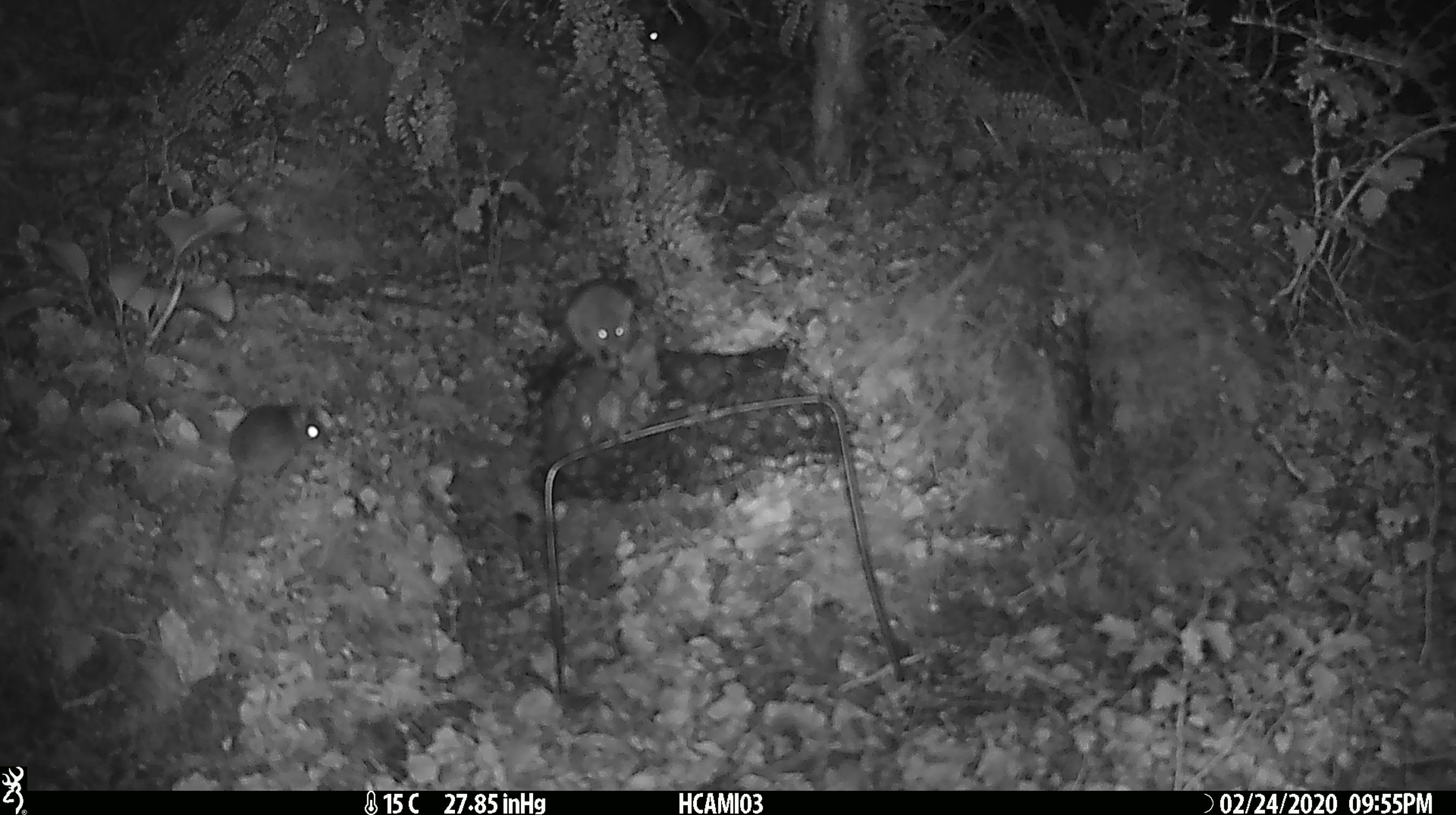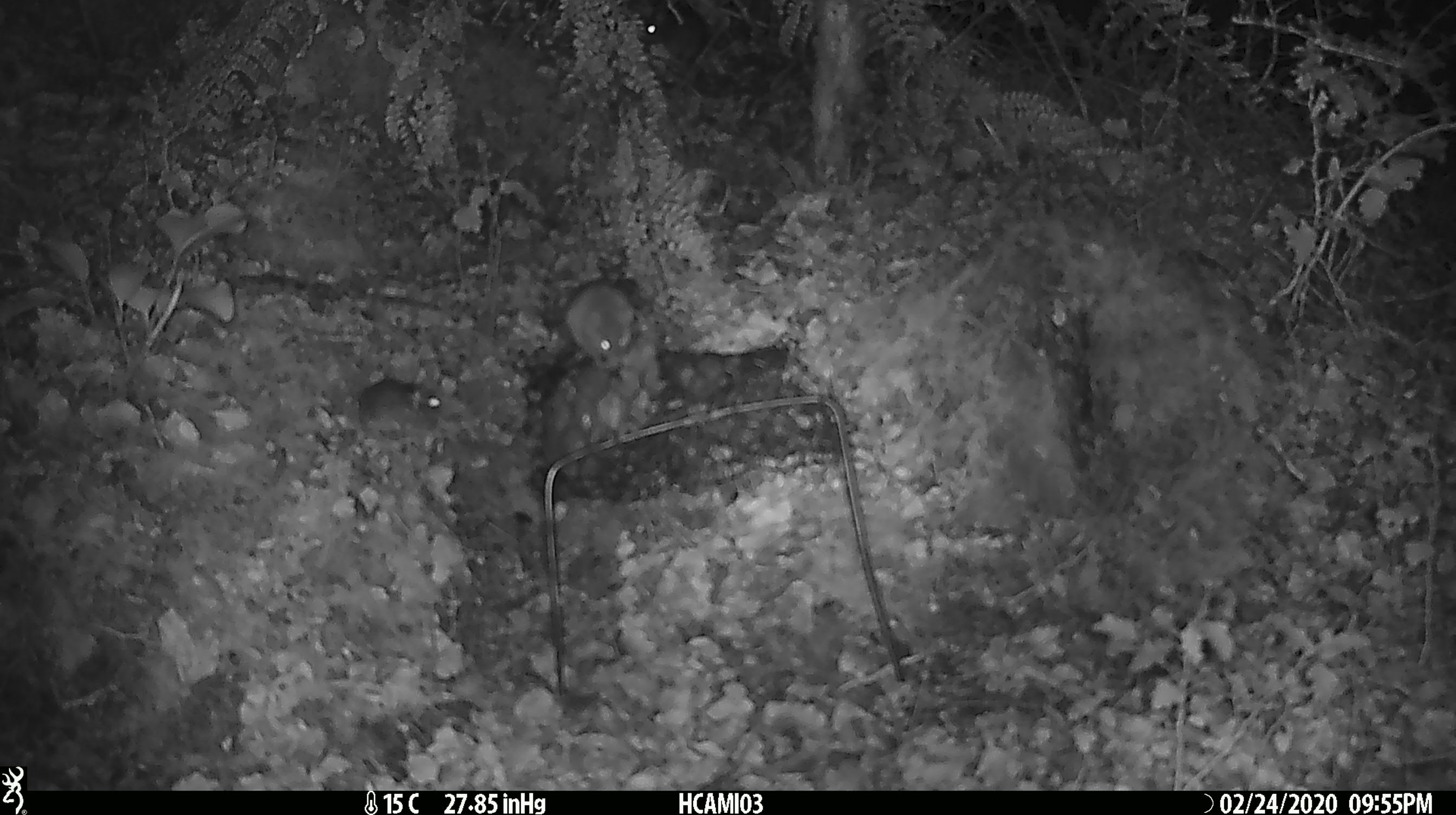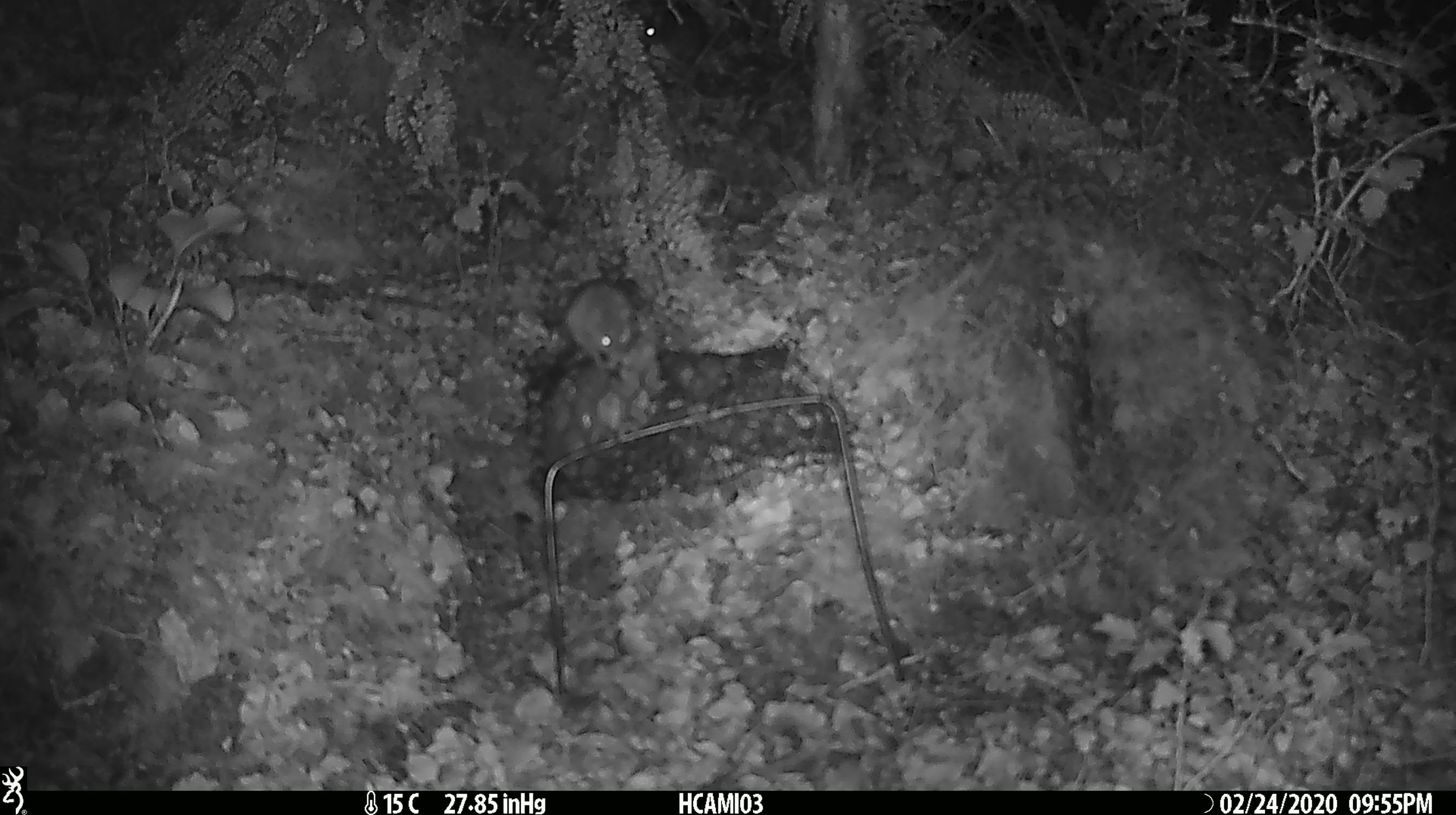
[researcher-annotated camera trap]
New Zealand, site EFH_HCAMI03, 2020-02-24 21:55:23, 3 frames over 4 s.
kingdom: Animalia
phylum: Chordata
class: Mammalia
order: Rodentia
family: Muridae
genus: Mus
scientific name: Mus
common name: mouse